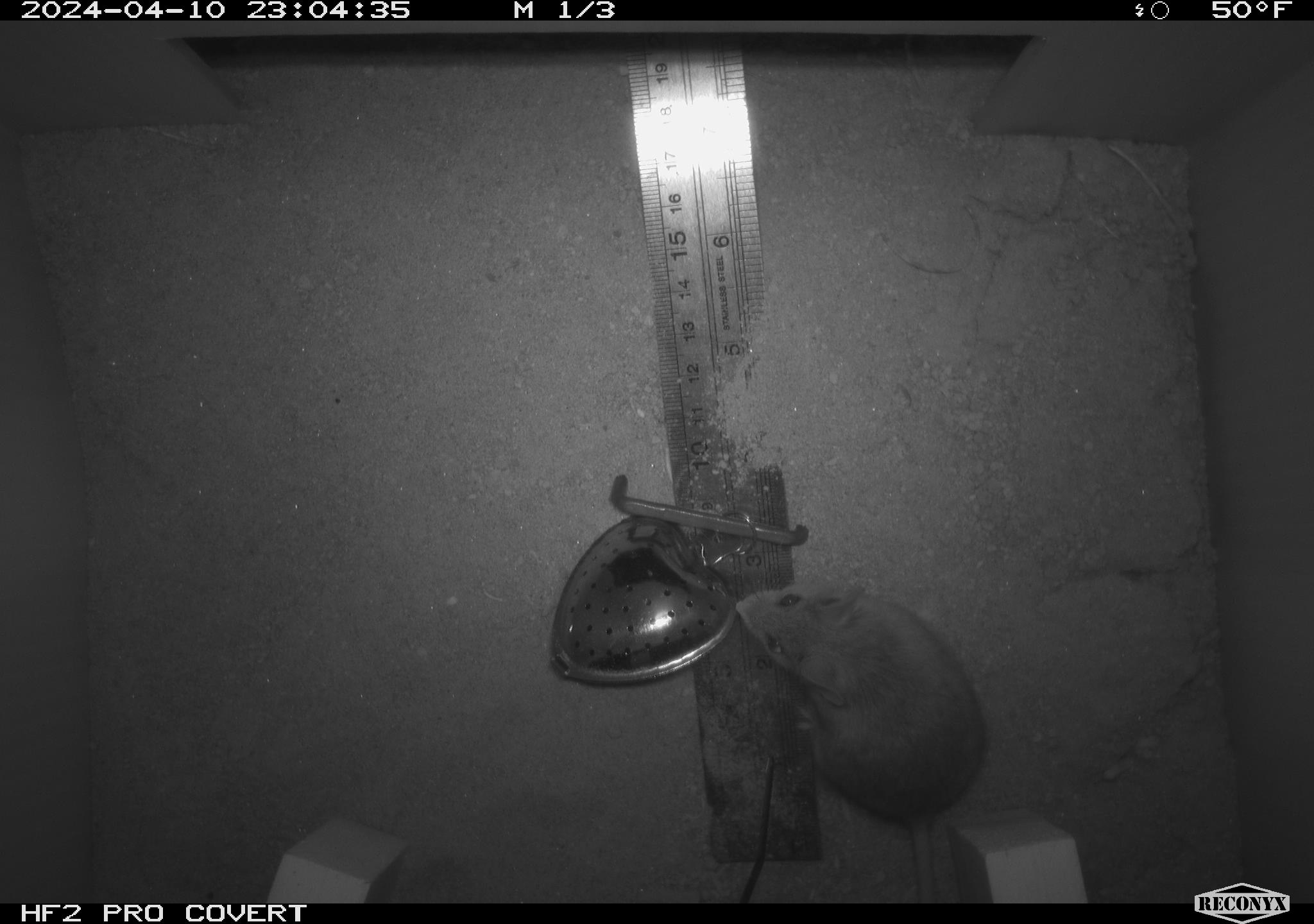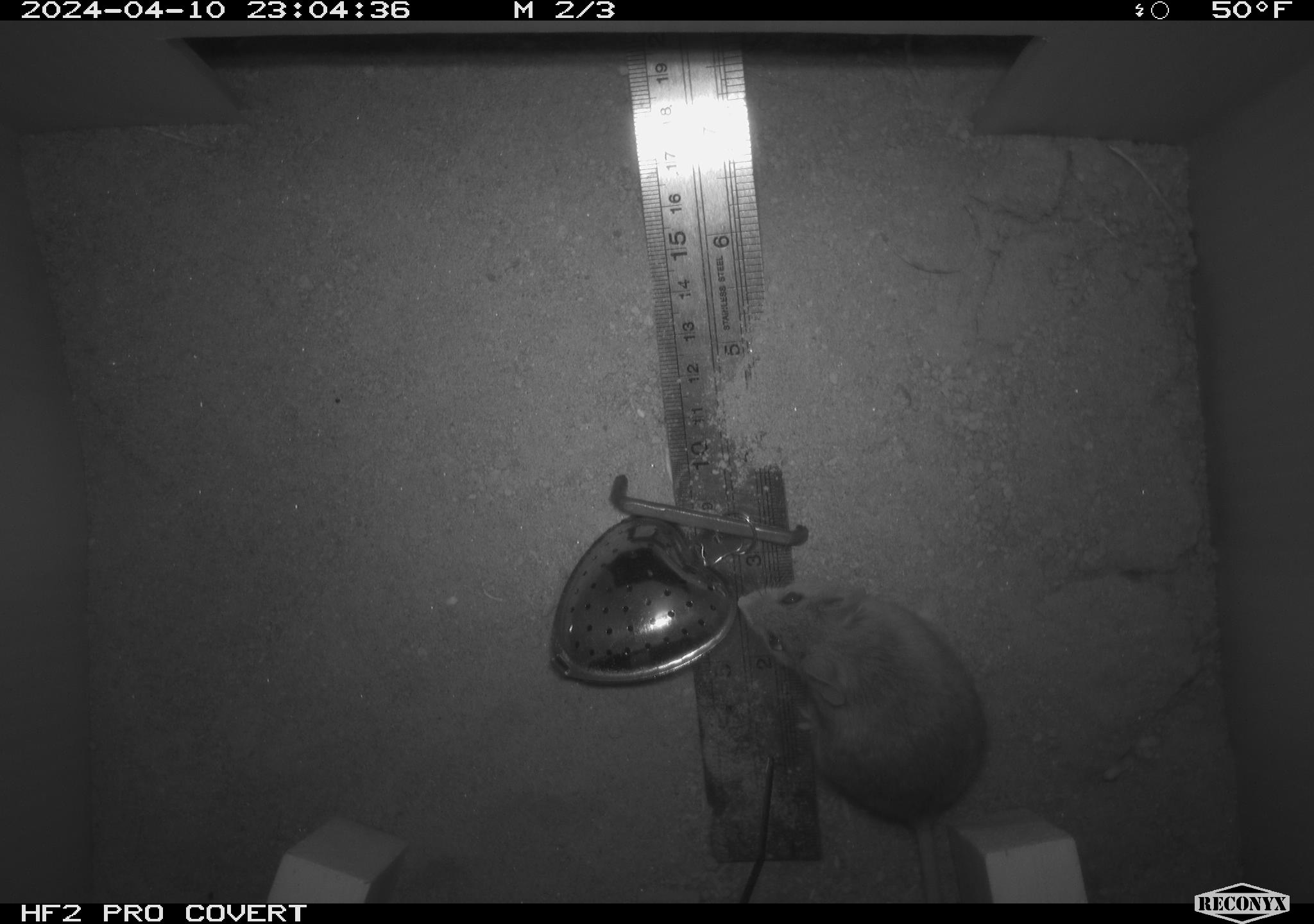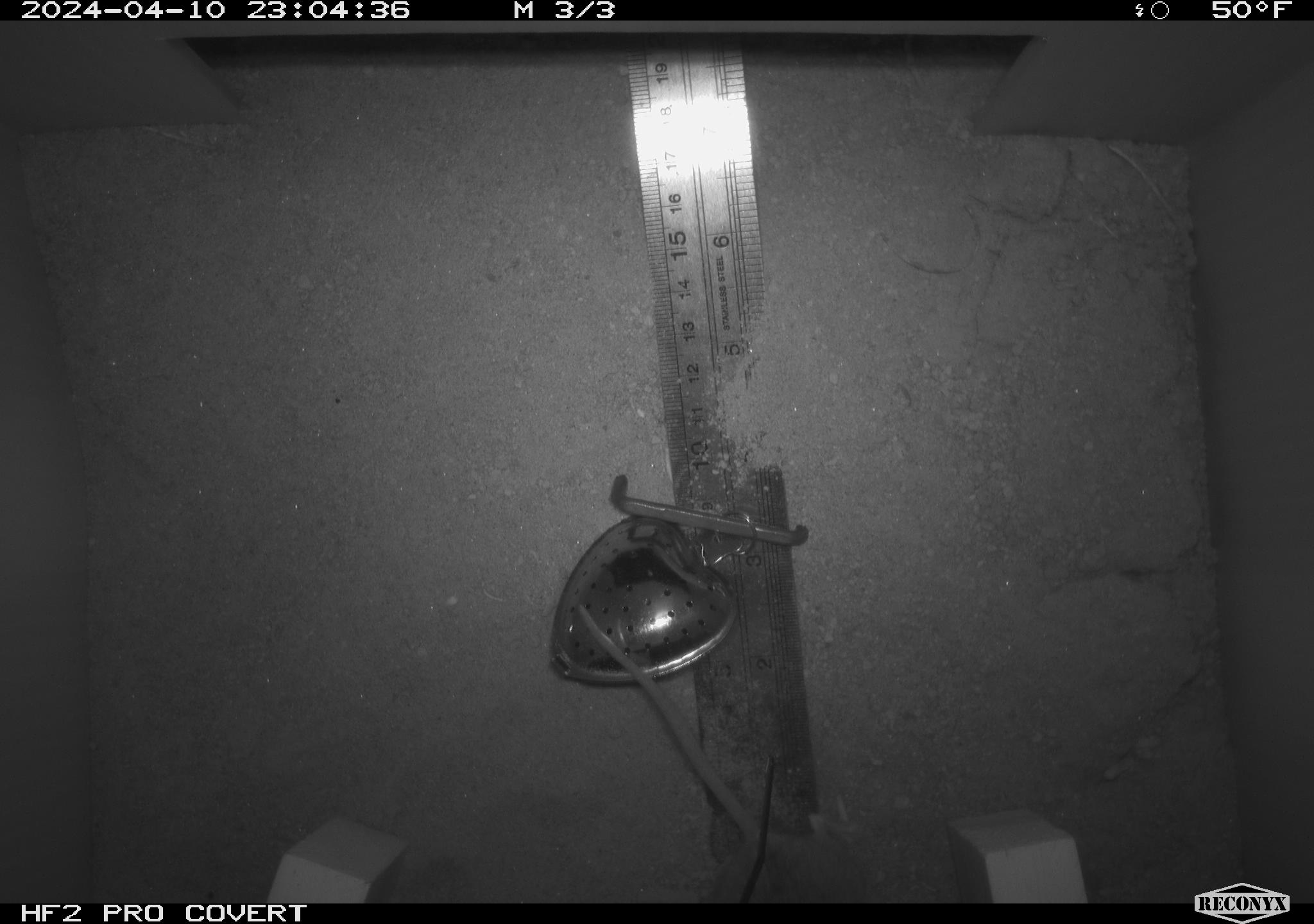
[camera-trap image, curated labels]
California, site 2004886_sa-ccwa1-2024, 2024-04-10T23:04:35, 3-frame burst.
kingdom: Animalia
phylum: Chordata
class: Mammalia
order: Rodentia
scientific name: Rodentia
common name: mouse species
Mouse species (Rodentia).